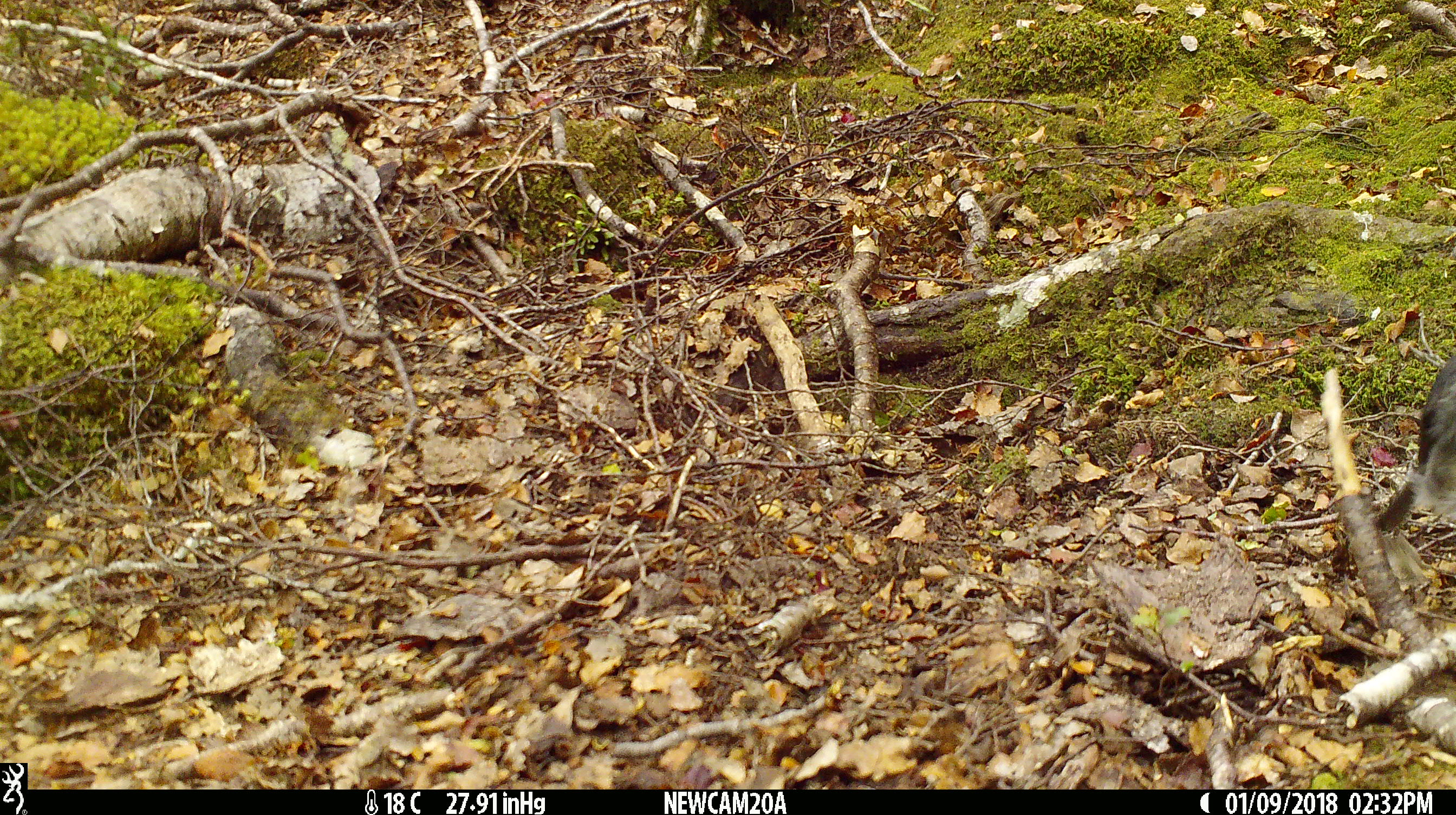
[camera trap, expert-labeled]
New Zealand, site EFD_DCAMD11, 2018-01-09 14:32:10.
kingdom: Animalia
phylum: Chordata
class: Aves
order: Passeriformes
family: Petroicidae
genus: Petroica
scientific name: Petroica australis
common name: new zealand robin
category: robin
Robin (new zealand robin) (Petroica australis).